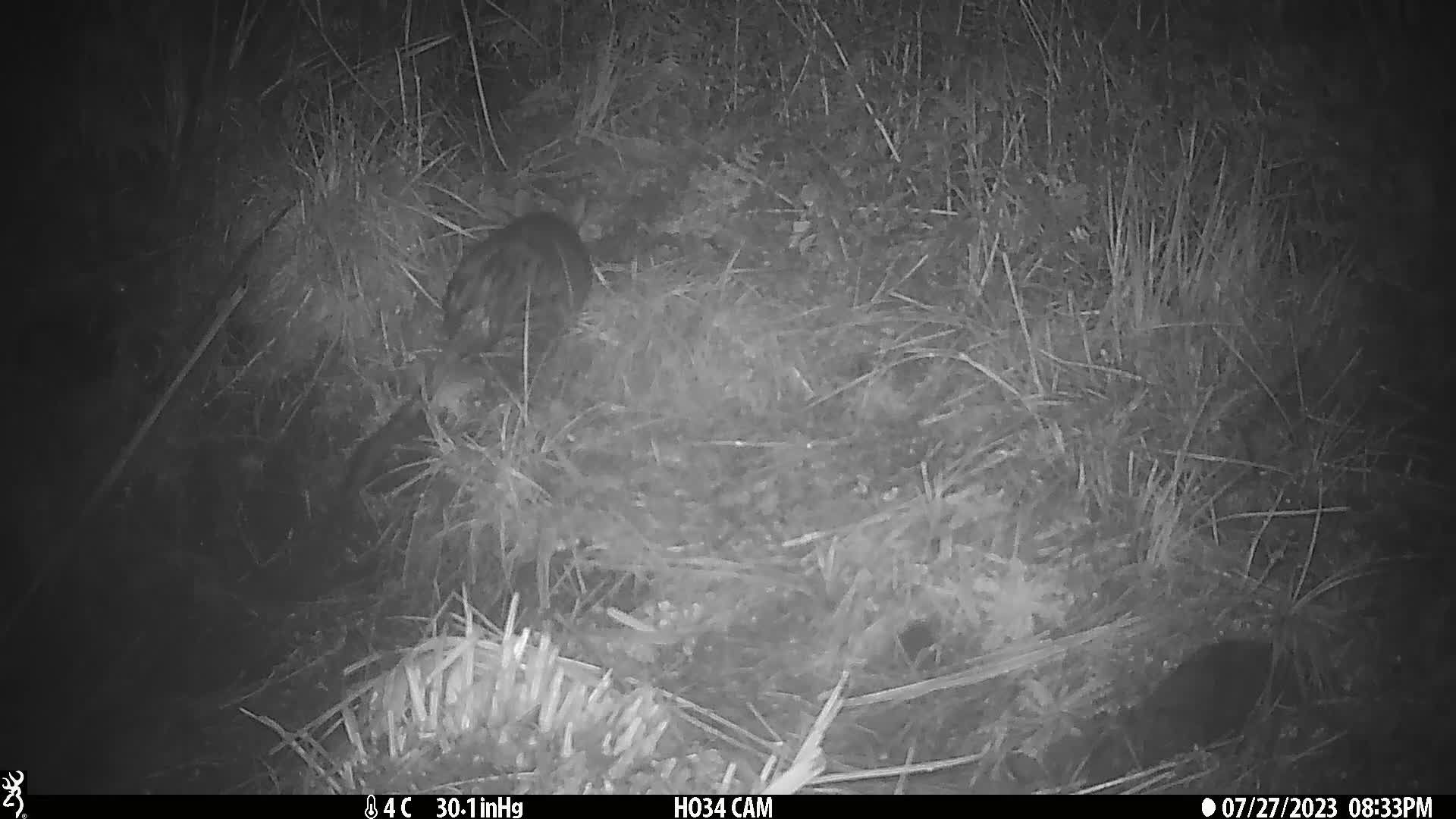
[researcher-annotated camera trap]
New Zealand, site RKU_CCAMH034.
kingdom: Animalia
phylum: Chordata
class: Mammalia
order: Diprotodontia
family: Phalangeridae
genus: Trichosurus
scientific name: Trichosurus vulpecula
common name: common brushtail possum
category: possum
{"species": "possum (common brushtail possum) (Trichosurus vulpecula)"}